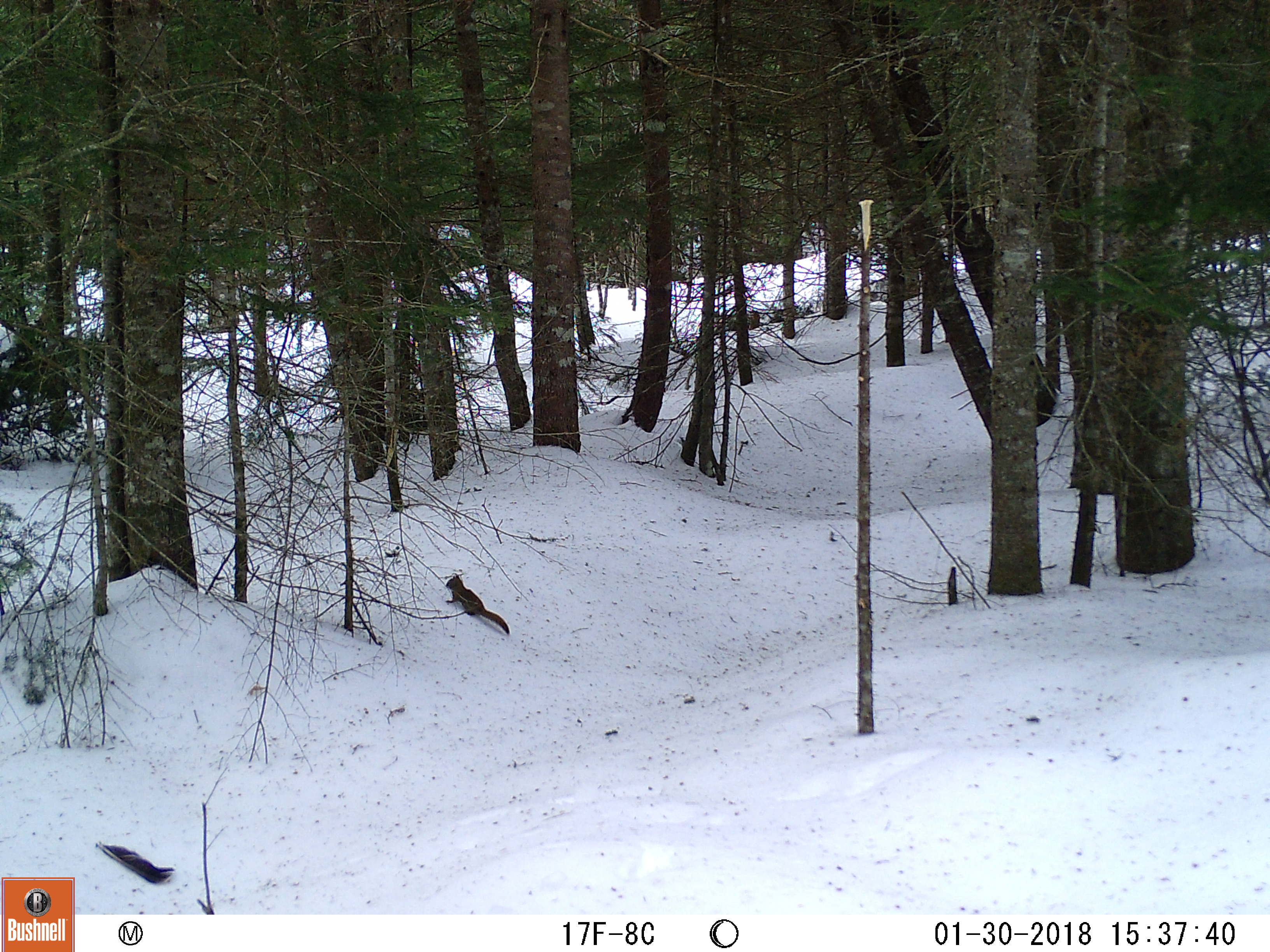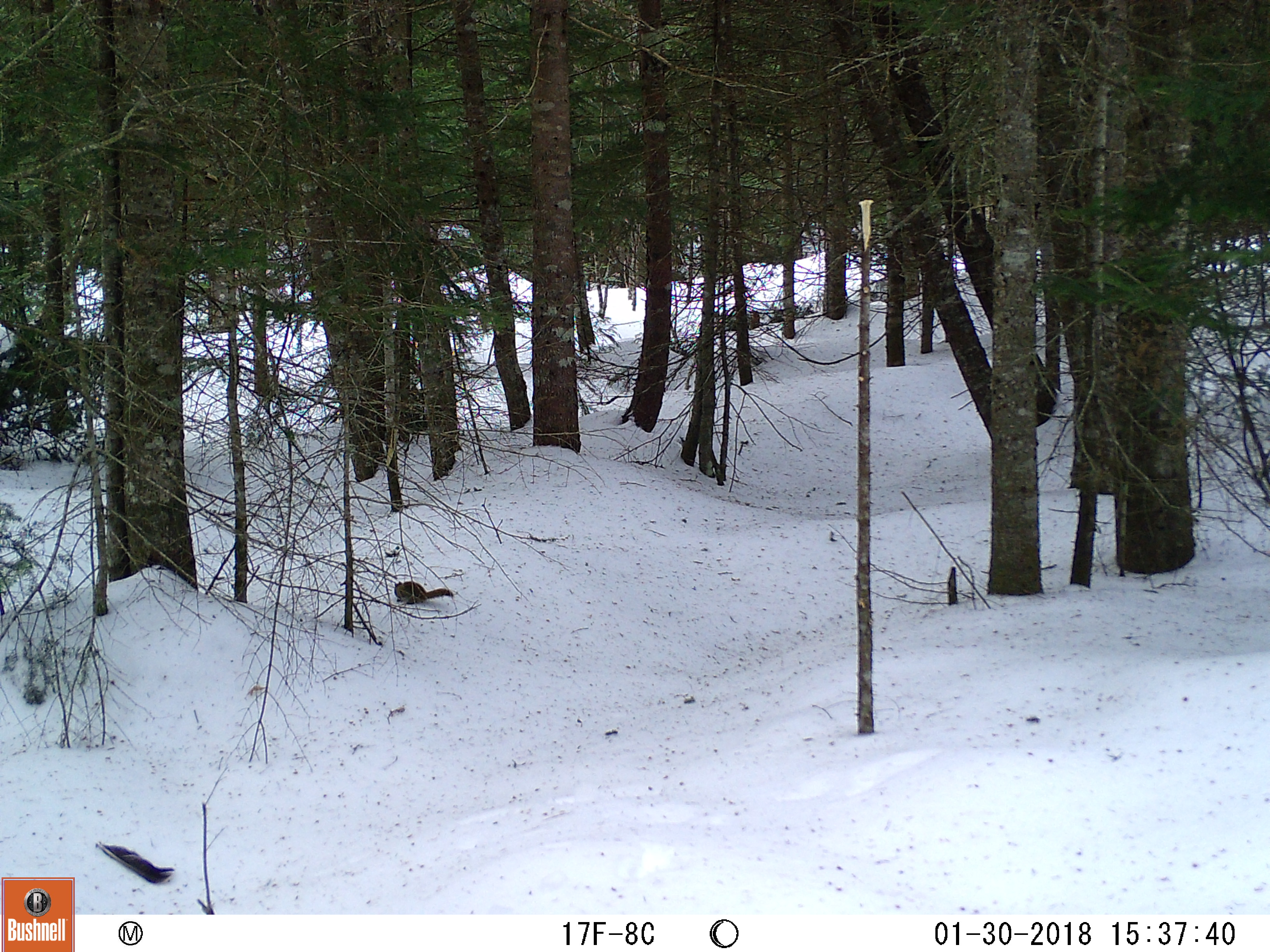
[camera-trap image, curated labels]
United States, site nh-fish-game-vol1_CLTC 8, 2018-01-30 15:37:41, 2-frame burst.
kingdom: Animalia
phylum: Chordata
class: Mammalia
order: Rodentia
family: Sciuridae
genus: Tamiasciurus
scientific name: Tamiasciurus hudsonicus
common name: red squirrel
Red squirrel (Tamiasciurus hudsonicus).